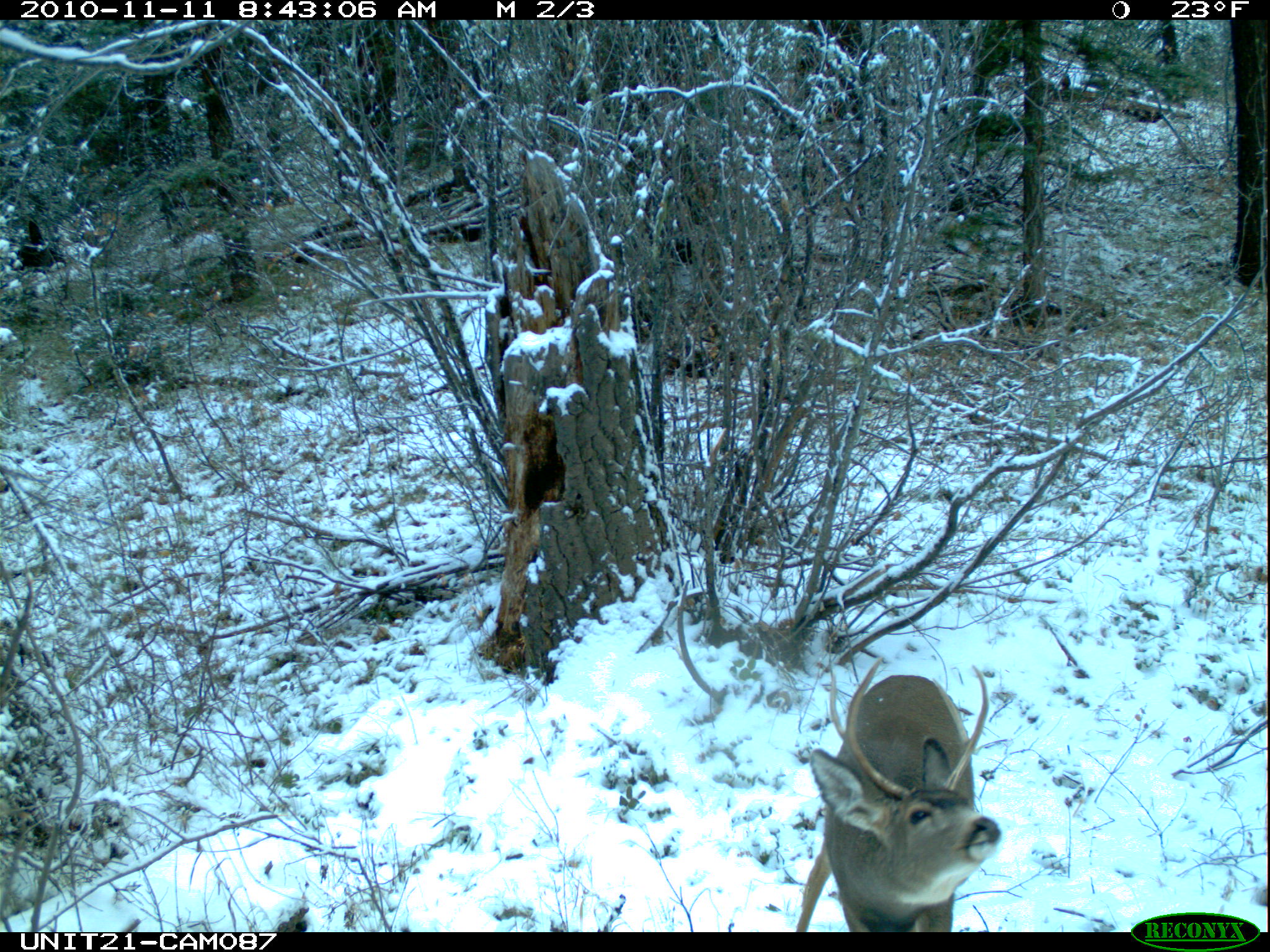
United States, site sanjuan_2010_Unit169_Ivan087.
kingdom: Animalia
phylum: Chordata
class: Mammalia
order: Artiodactyla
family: Cervidae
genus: Odocoileus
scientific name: Odocoileus hemionus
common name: mule deer